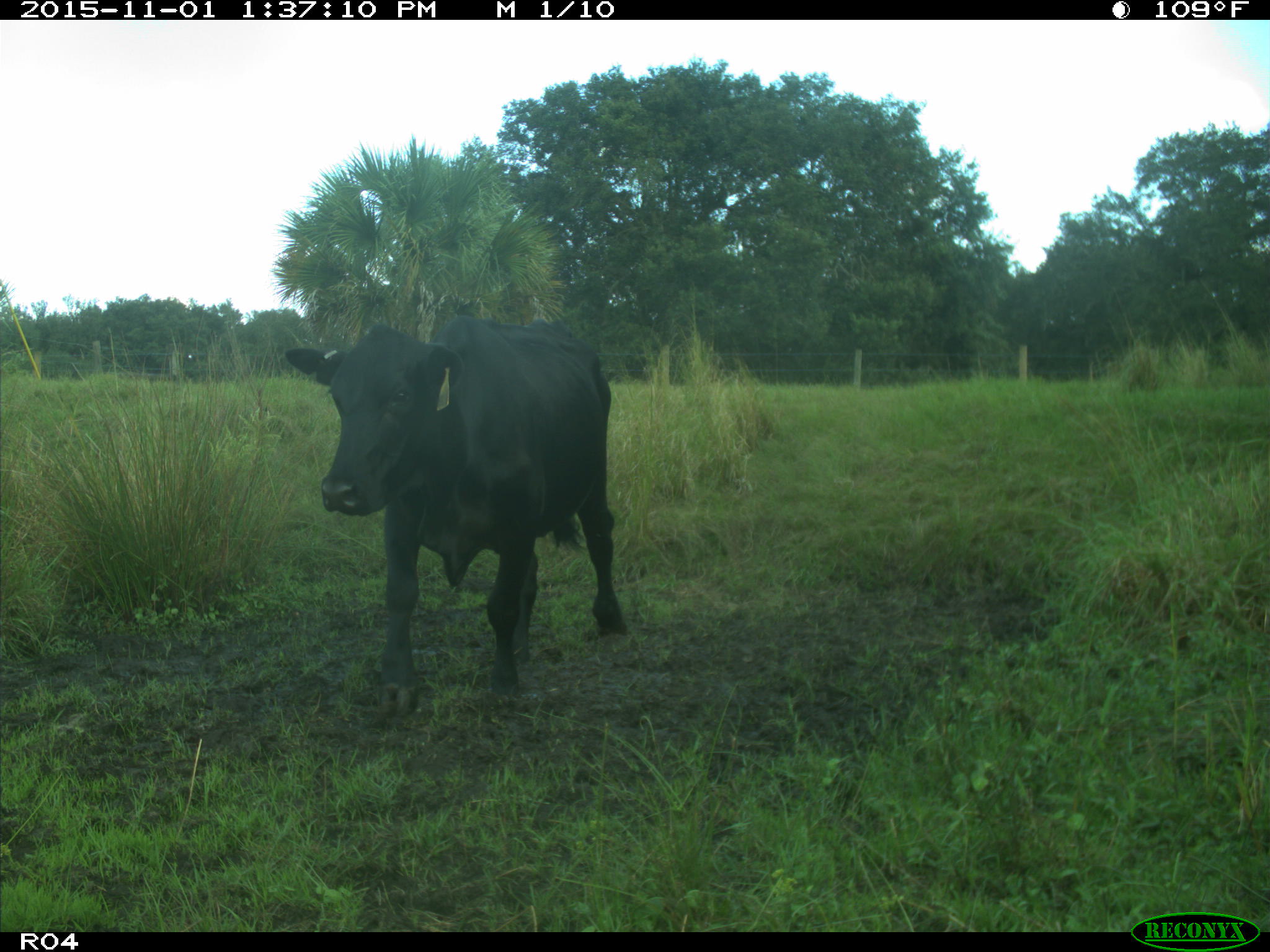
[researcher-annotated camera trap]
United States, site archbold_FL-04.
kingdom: Animalia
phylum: Chordata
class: Mammalia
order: Artiodactyla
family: Bovidae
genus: Bos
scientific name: Bos taurus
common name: domestic cow